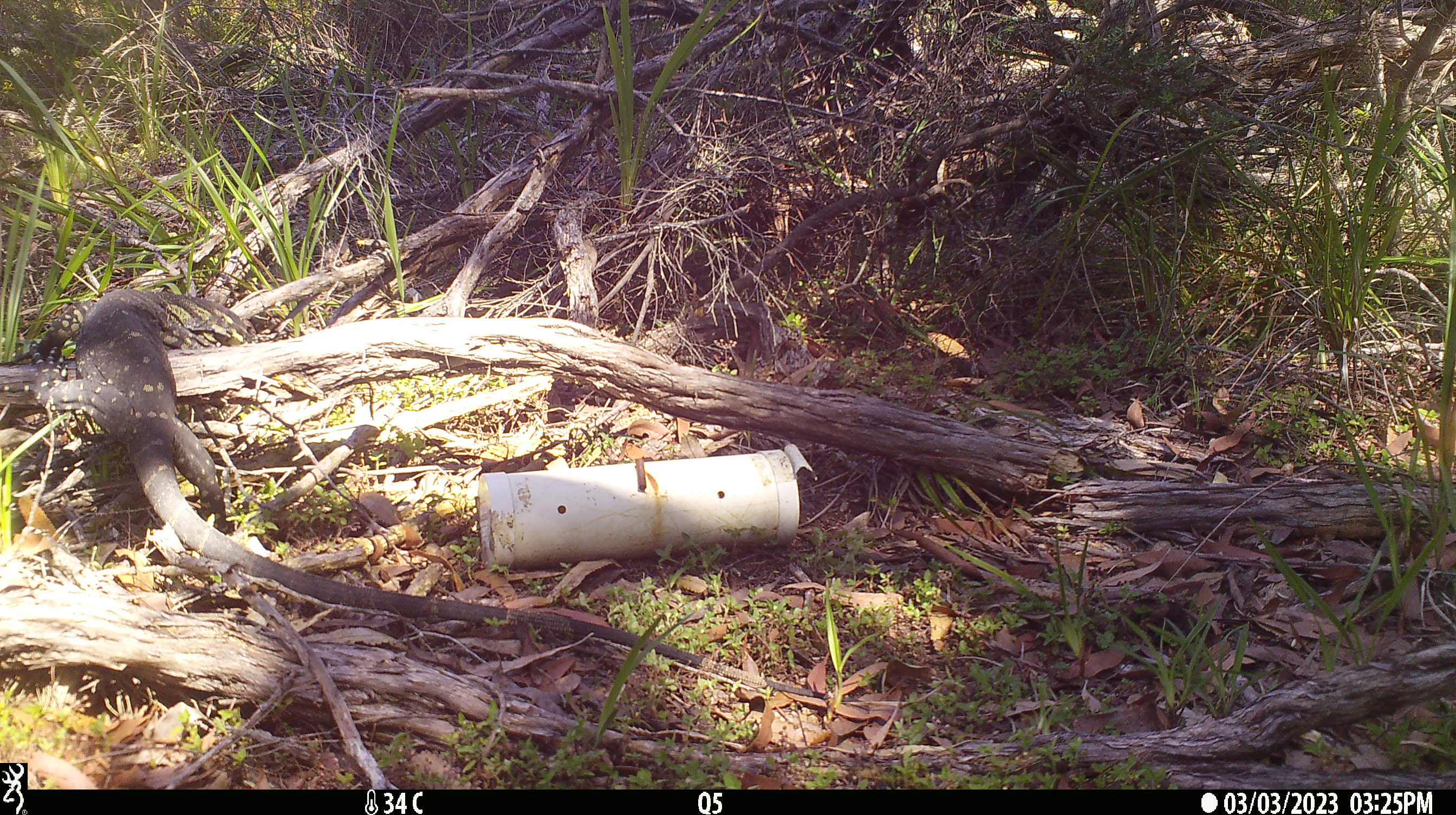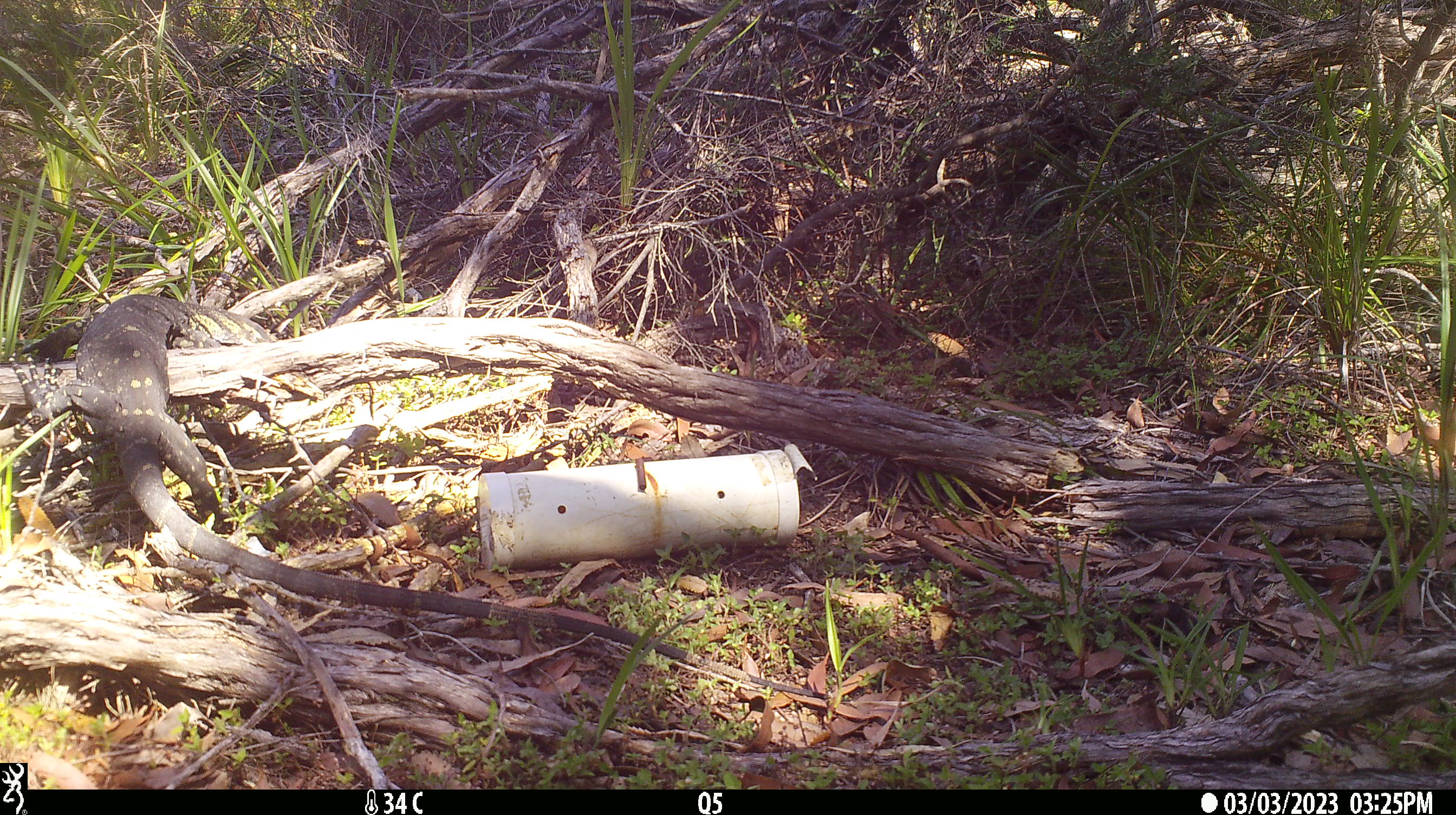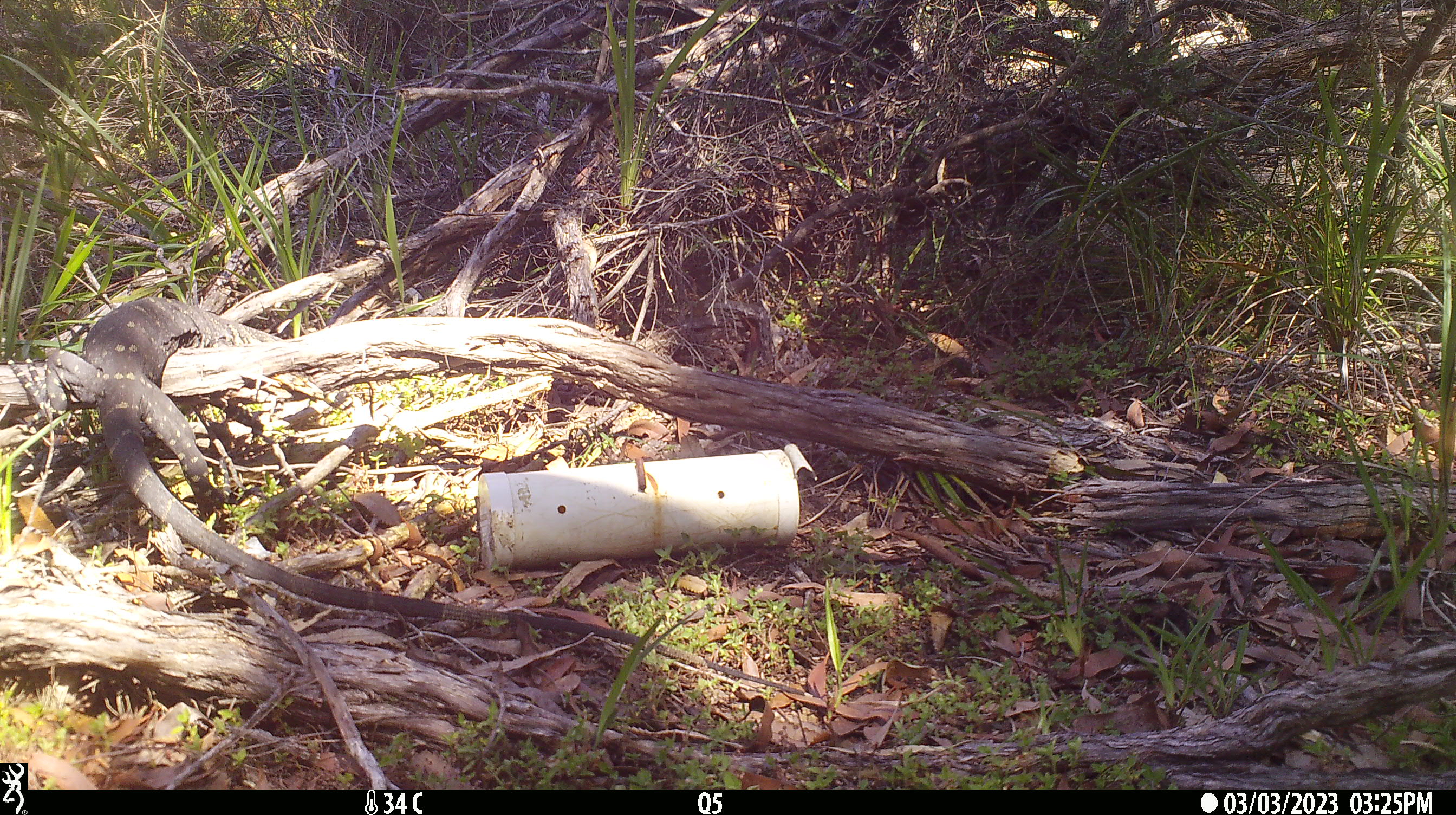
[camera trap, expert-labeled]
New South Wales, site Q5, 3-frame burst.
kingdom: Animalia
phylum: Chordata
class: Reptilia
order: Squamata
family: Varanidae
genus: Varanus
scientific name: Varanus varius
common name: lace monitor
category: goanna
Goanna (lace monitor) (Varanus varius).